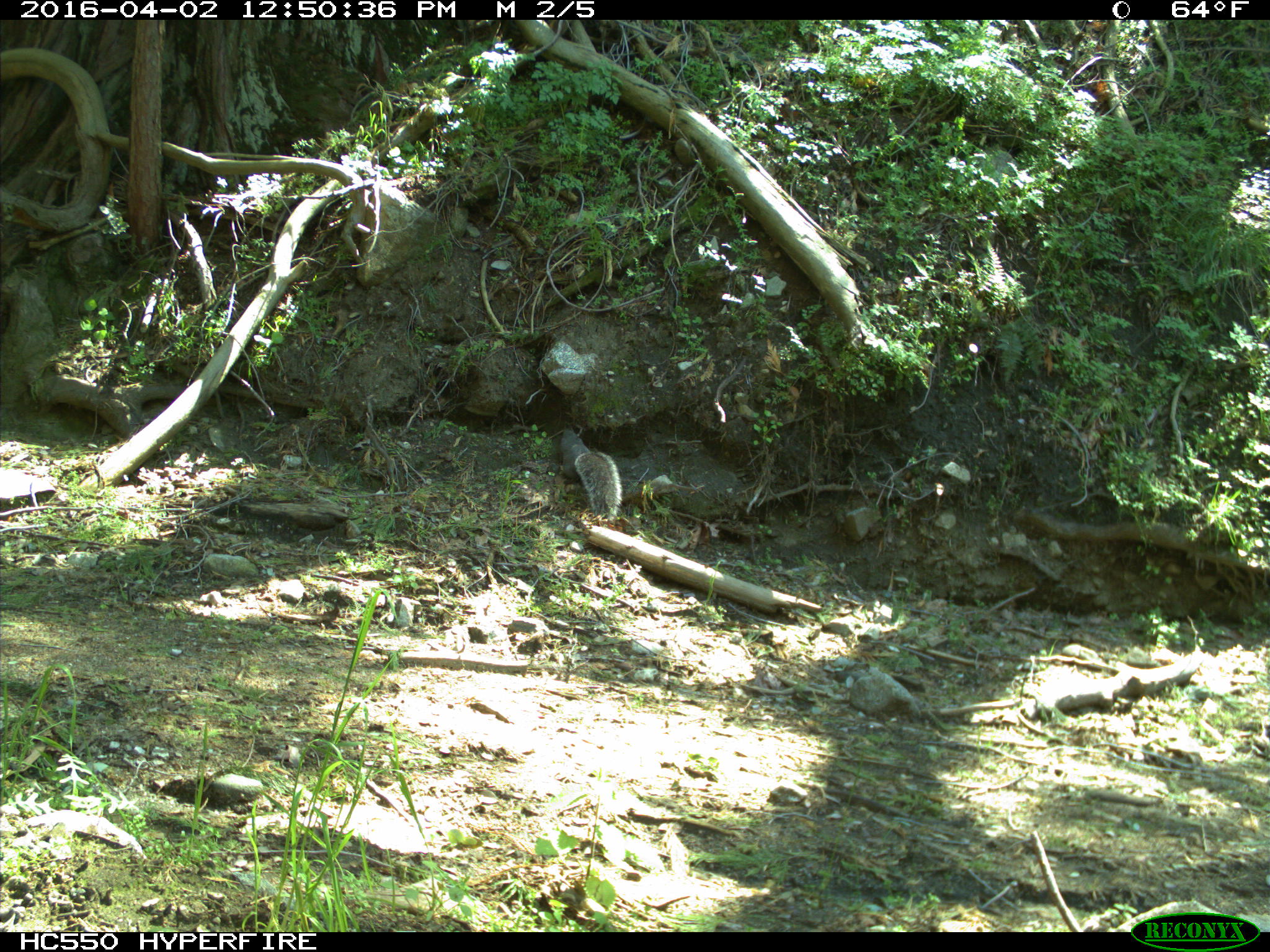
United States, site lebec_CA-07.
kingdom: Animalia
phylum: Chordata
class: Mammalia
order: Rodentia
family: Sciuridae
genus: Sciurus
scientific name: Sciurus carolinensis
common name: eastern gray squirrel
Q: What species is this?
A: Sciurus carolinensis (eastern gray squirrel).